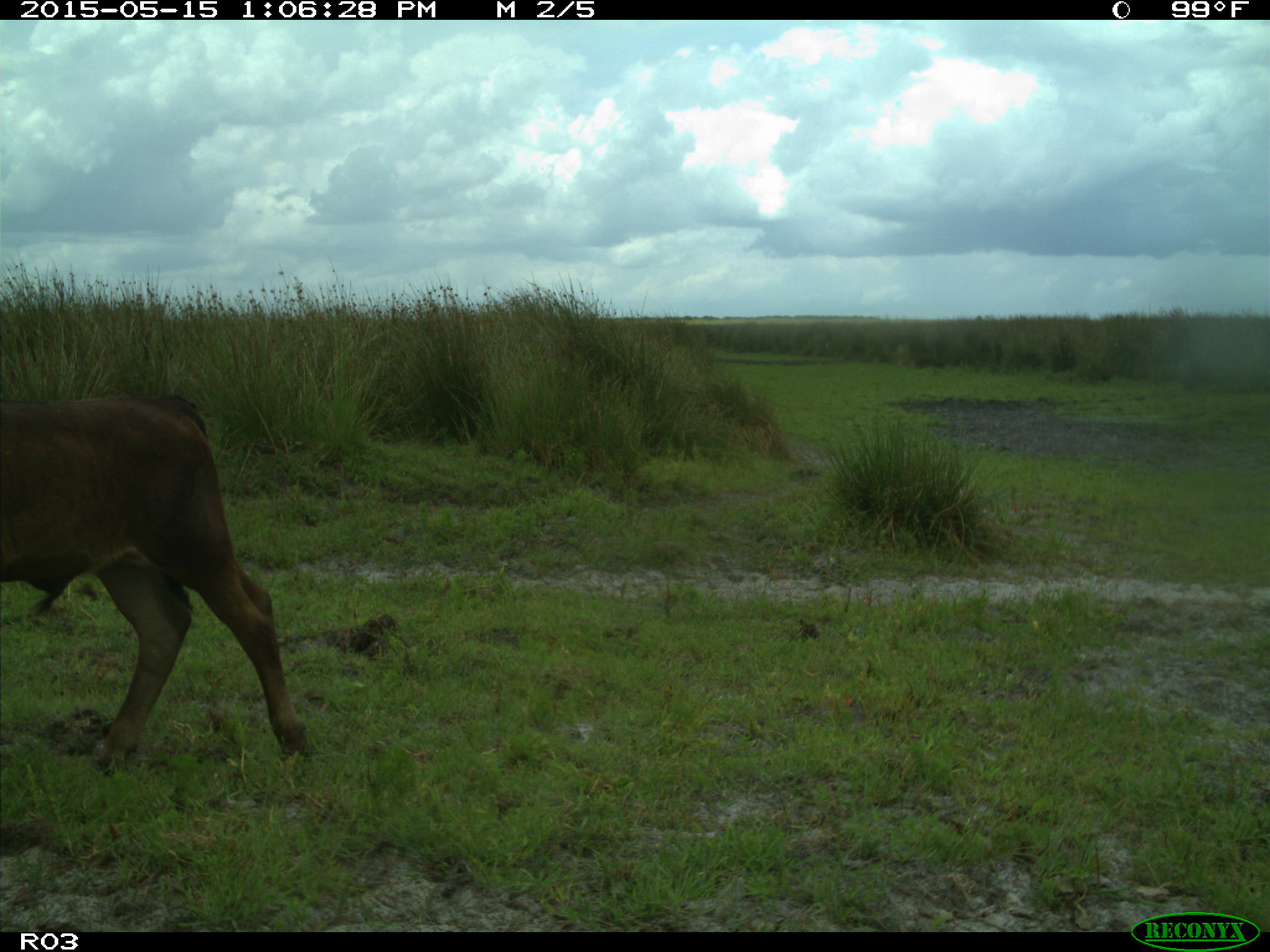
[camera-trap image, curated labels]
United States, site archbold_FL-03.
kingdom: Animalia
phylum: Chordata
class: Mammalia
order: Artiodactyla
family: Bovidae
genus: Bos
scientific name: Bos taurus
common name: domestic cow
Bos taurus (domestic cow).